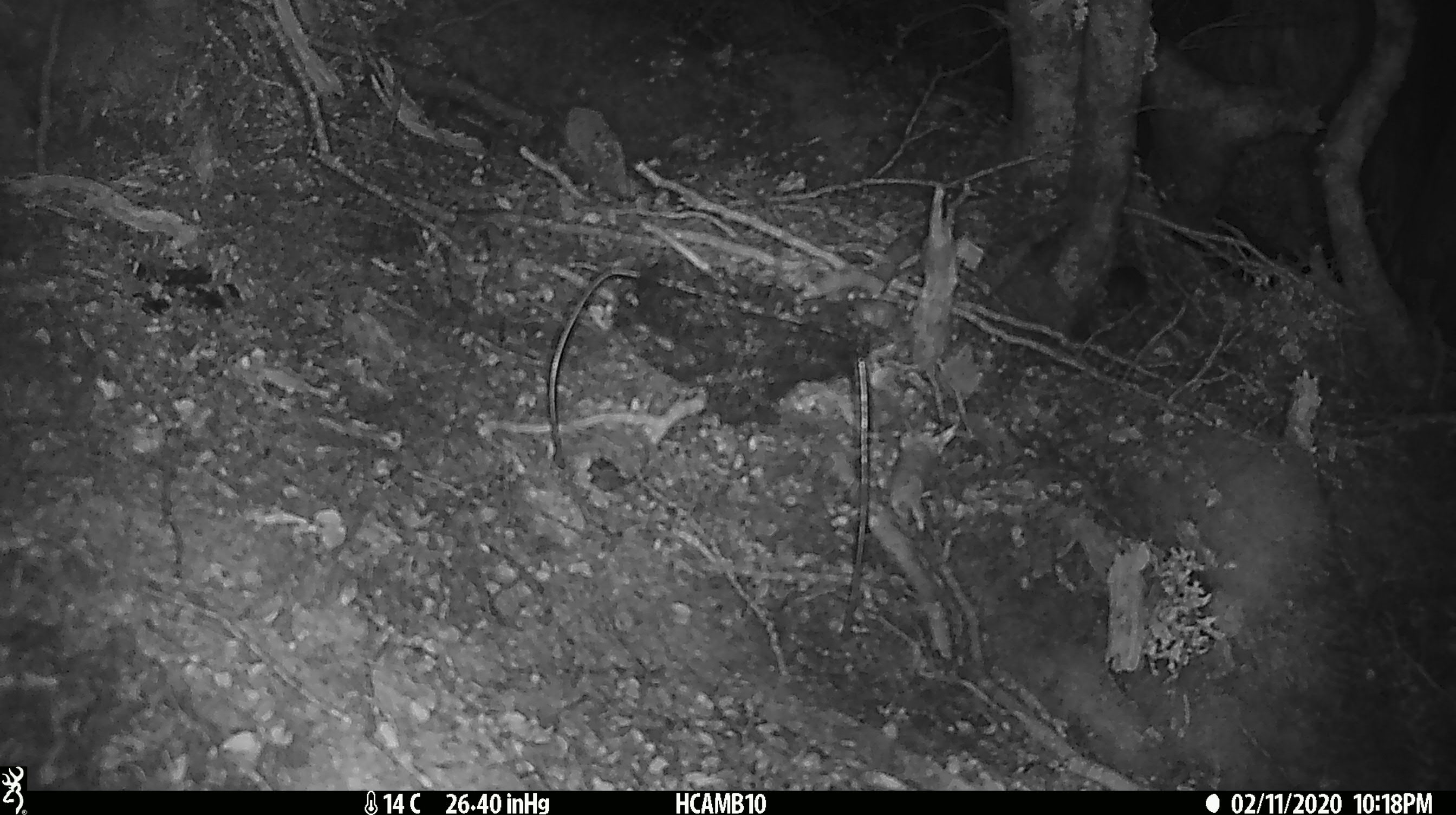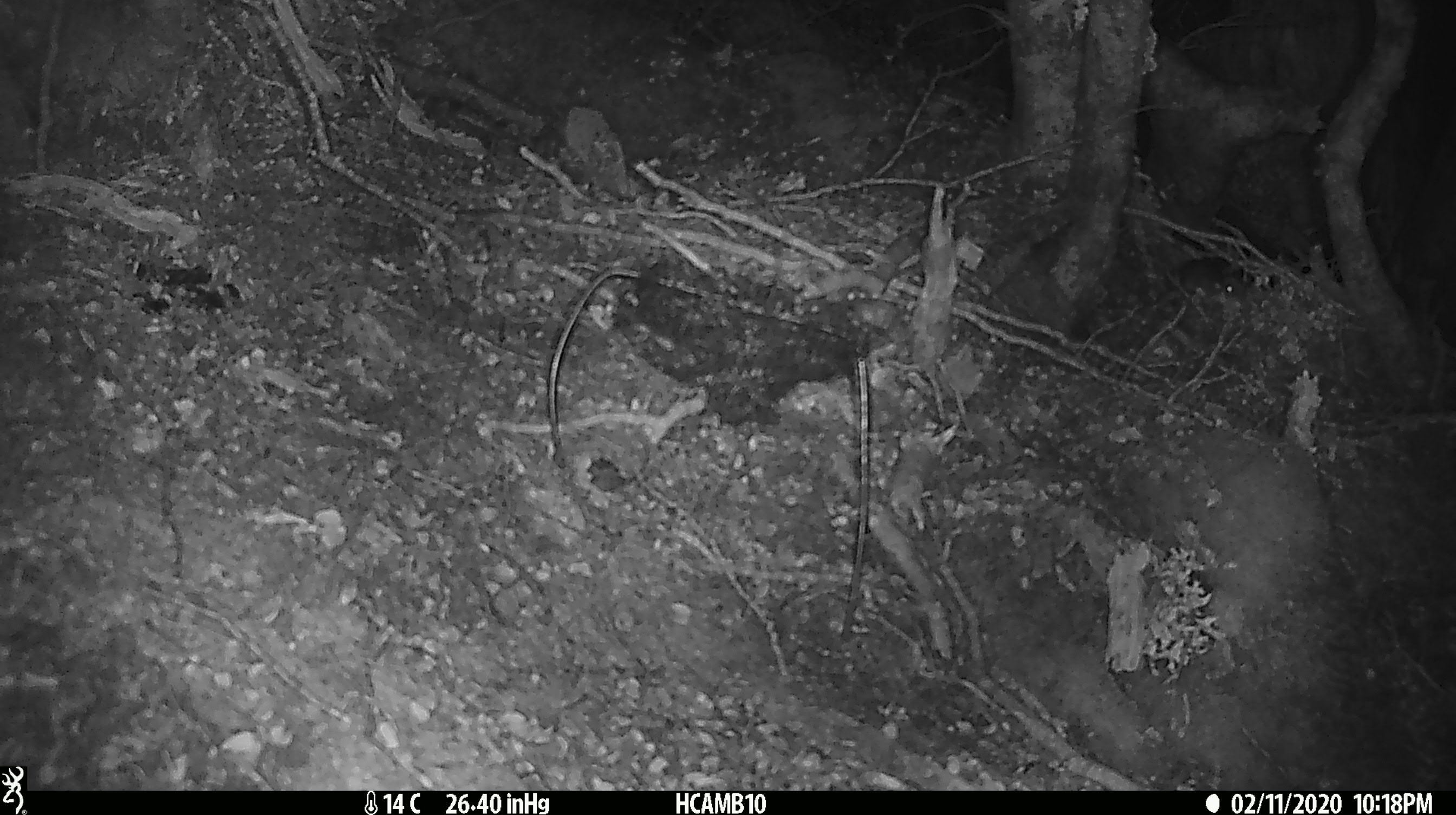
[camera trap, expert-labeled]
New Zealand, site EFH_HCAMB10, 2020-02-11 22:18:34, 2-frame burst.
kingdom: Animalia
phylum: Chordata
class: Mammalia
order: Rodentia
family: Muridae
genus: Mus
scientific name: Mus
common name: mouse